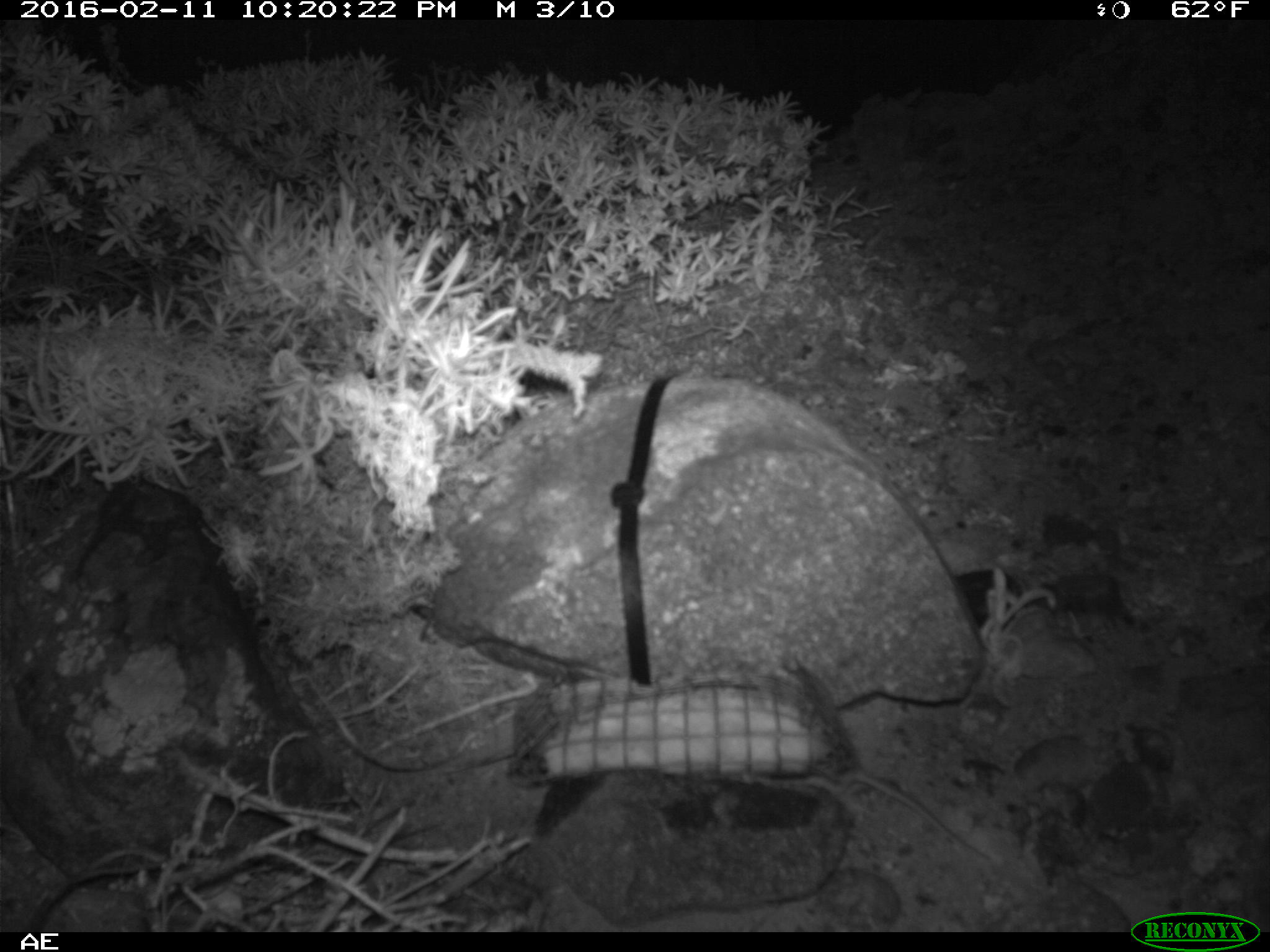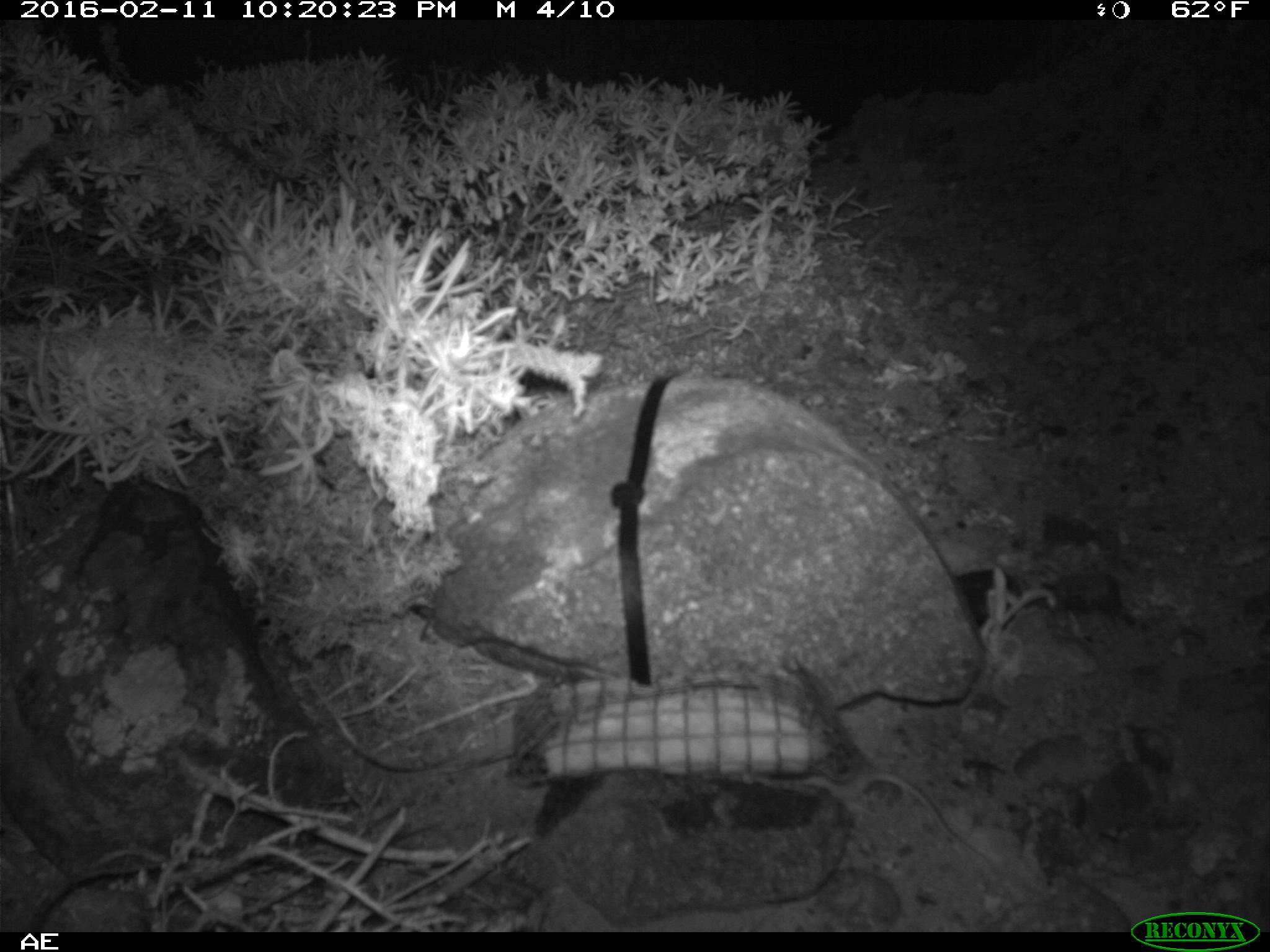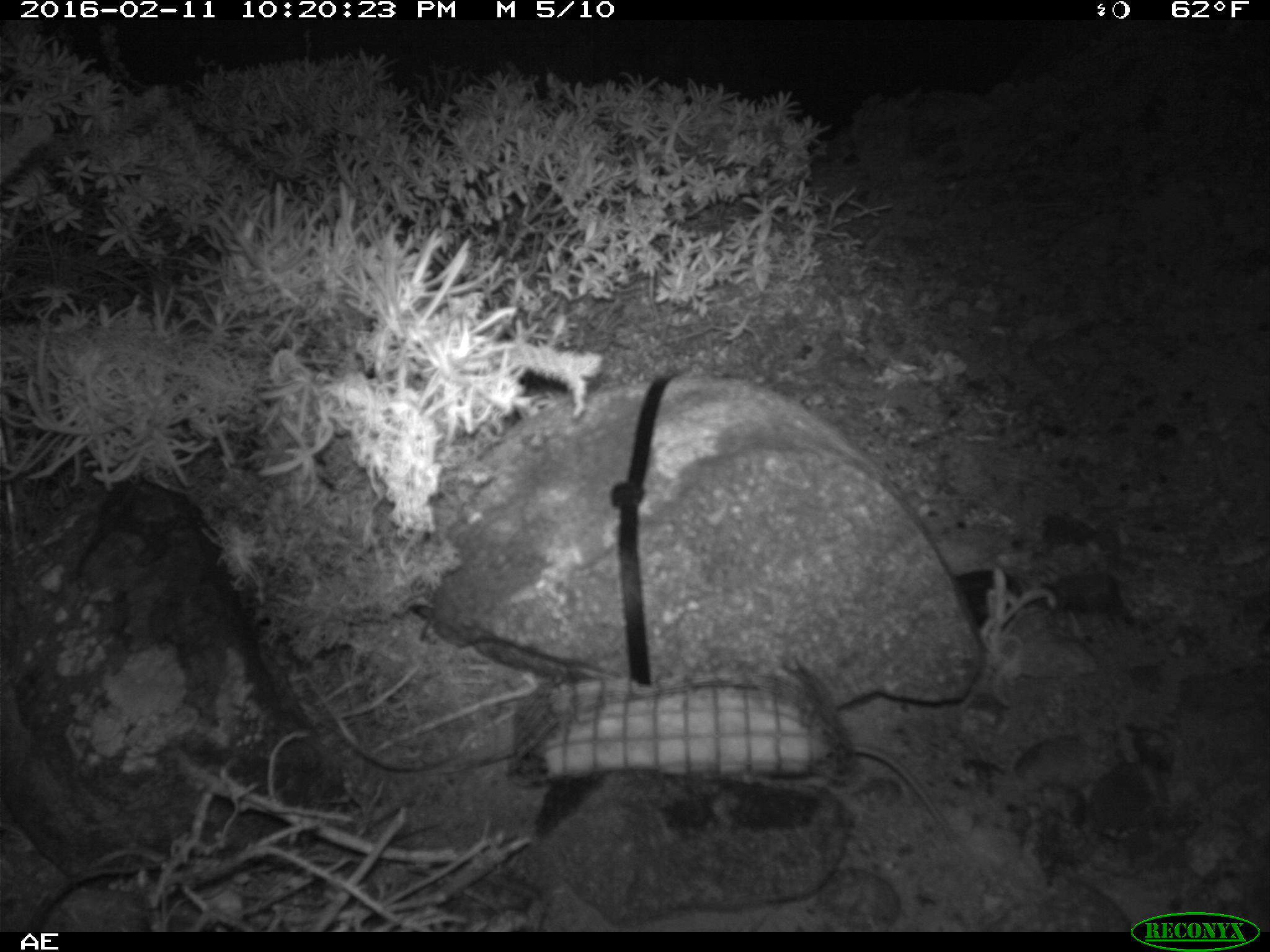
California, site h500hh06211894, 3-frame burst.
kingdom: Animalia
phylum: Chordata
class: Mammalia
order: Rodentia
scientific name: Rodentia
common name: rodent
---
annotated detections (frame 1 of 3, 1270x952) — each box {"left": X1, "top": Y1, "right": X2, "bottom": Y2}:
rodent: {"left": 830, "top": 765, "right": 995, "bottom": 863}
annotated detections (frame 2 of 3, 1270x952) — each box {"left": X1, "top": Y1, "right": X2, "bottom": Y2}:
rodent: {"left": 801, "top": 768, "right": 992, "bottom": 865}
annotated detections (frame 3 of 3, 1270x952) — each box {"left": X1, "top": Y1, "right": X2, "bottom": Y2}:
rodent: {"left": 851, "top": 743, "right": 954, "bottom": 841}